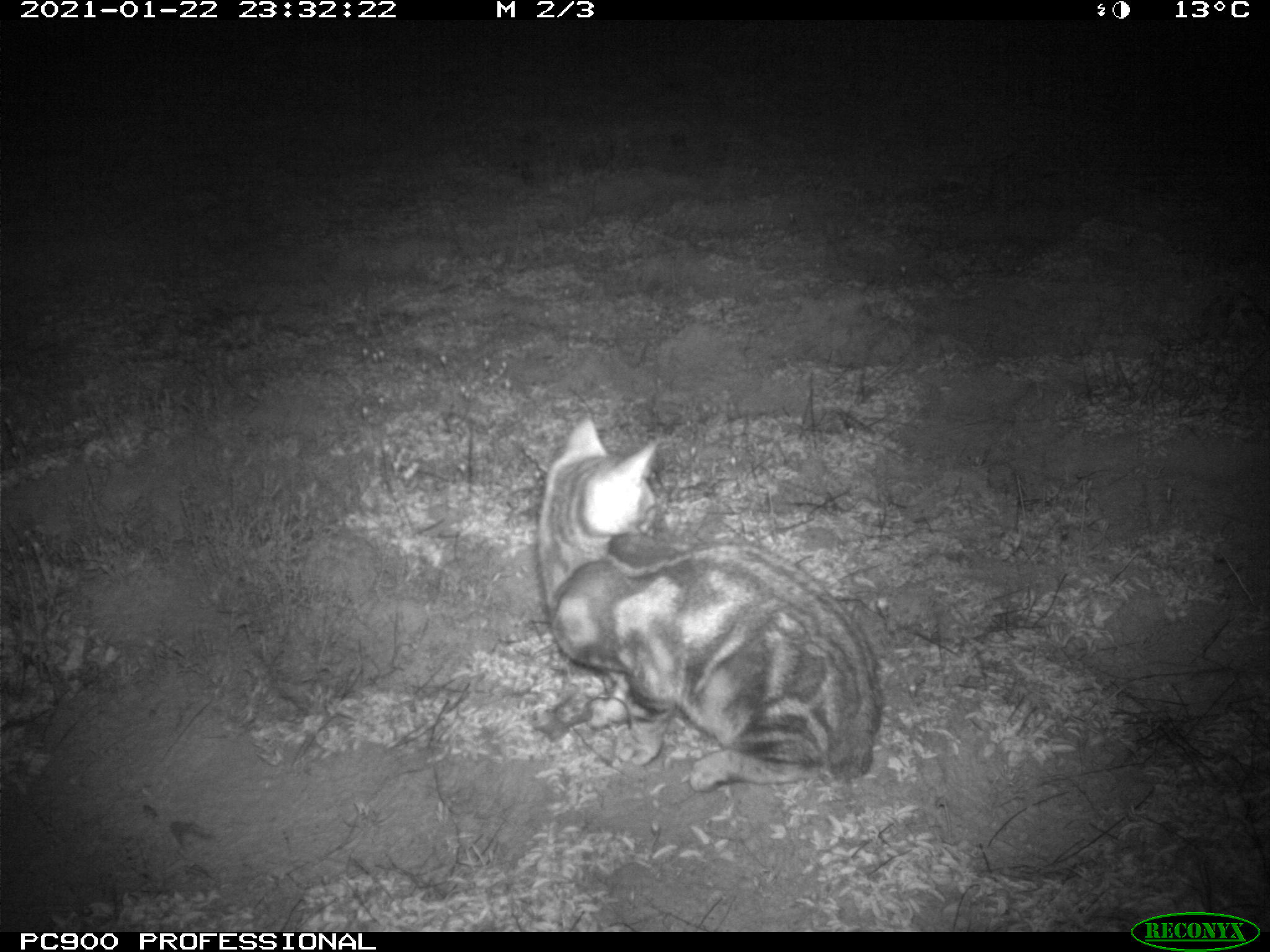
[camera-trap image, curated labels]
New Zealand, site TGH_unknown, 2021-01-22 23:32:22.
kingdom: Animalia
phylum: Chordata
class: Mammalia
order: Carnivora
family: Felidae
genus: Felis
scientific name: Felis catus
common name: domestic cat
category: cat